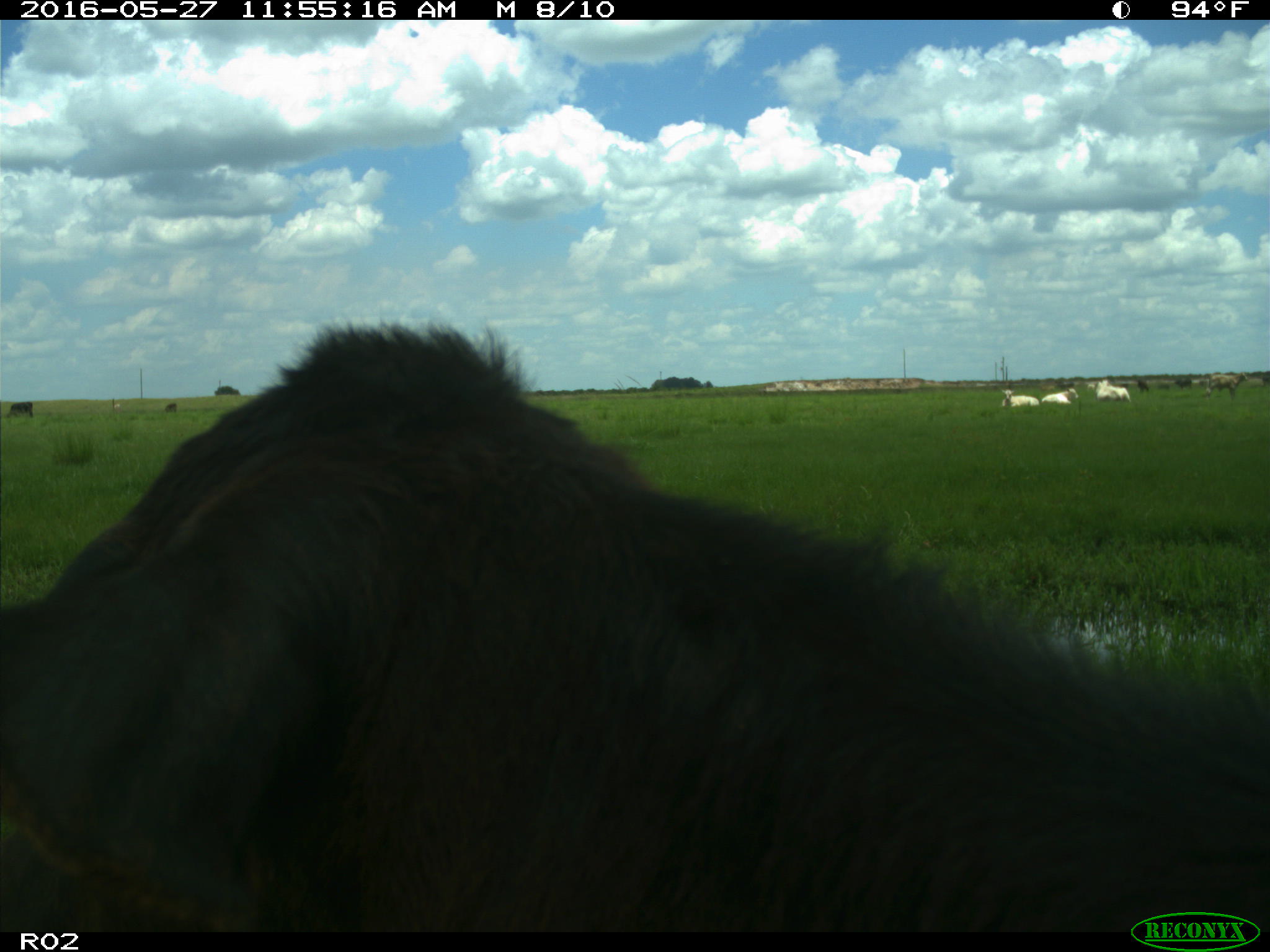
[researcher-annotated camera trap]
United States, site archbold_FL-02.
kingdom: Animalia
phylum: Chordata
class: Mammalia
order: Artiodactyla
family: Bovidae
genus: Bos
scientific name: Bos taurus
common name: domestic cow